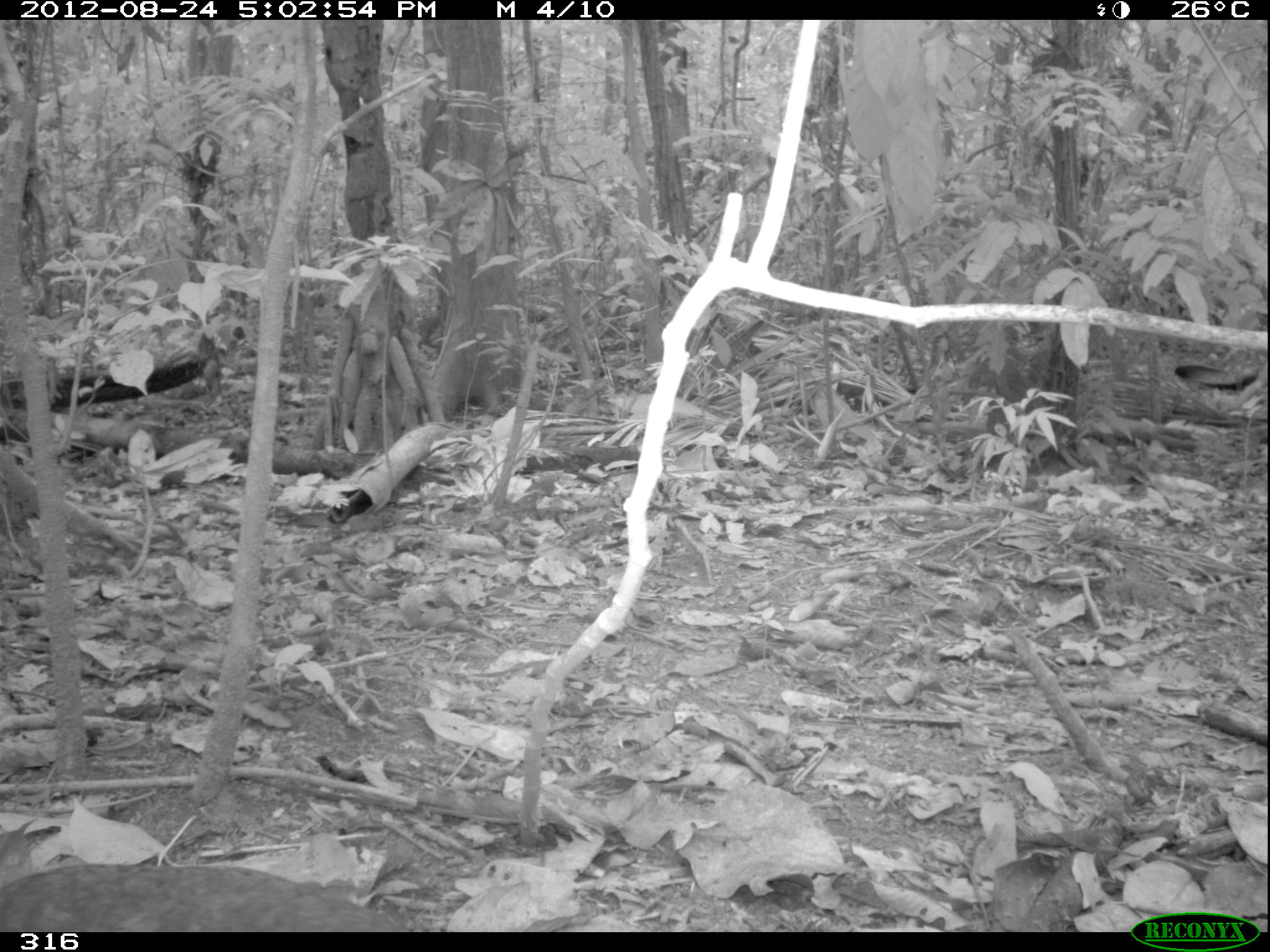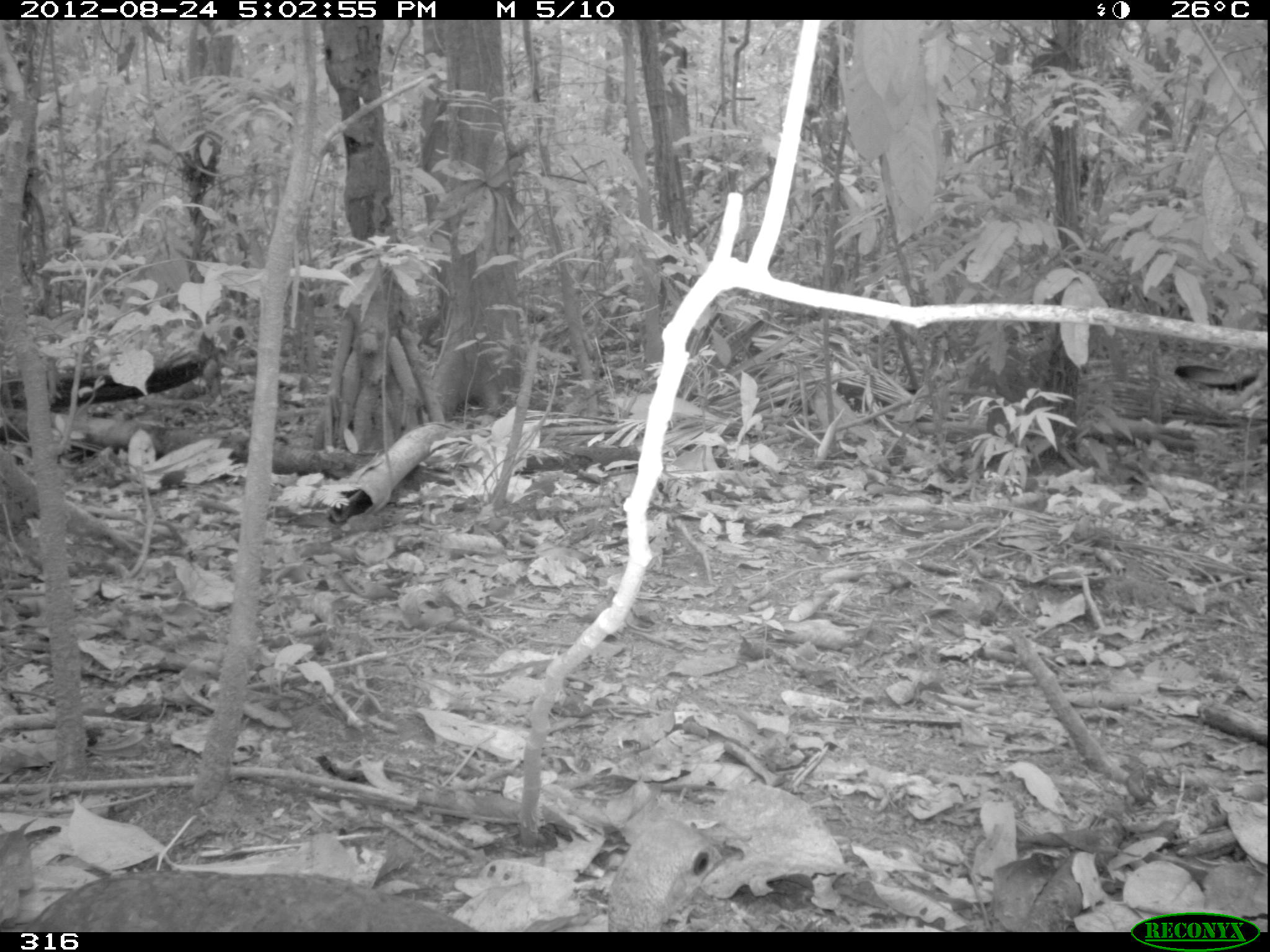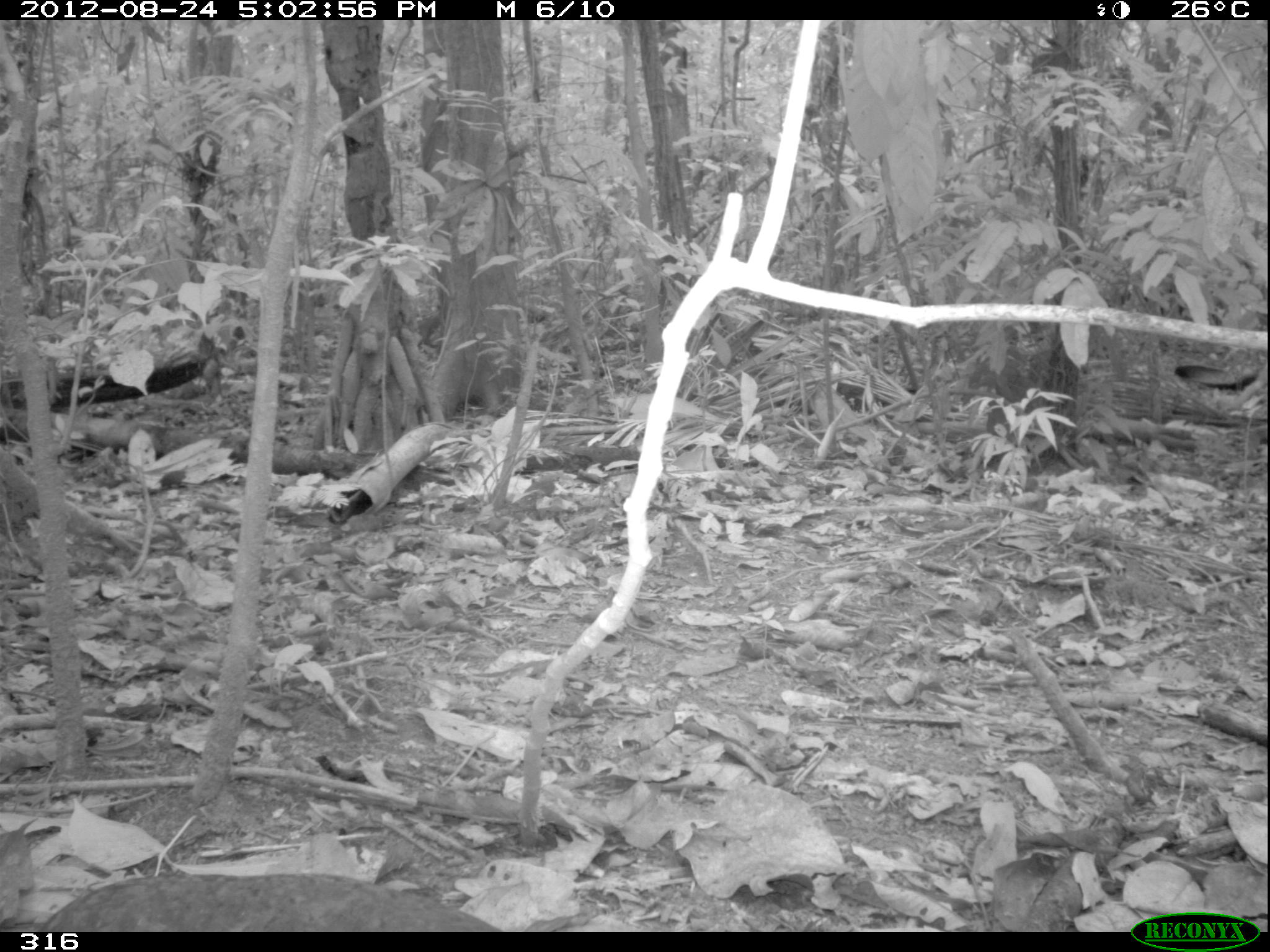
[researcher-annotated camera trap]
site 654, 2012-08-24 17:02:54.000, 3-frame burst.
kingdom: Animalia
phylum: Chordata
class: Aves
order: Galliformes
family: Phasianidae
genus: Alectoris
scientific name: Alectoris rufa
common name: red-legged partridge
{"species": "Alectoris rufa (red-legged partridge)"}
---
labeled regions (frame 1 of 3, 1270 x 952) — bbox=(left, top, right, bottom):
alectoris rufa: bbox=(0, 864, 412, 932)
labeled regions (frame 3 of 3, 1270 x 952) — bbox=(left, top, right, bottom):
alectoris rufa: bbox=(33, 875, 505, 932)